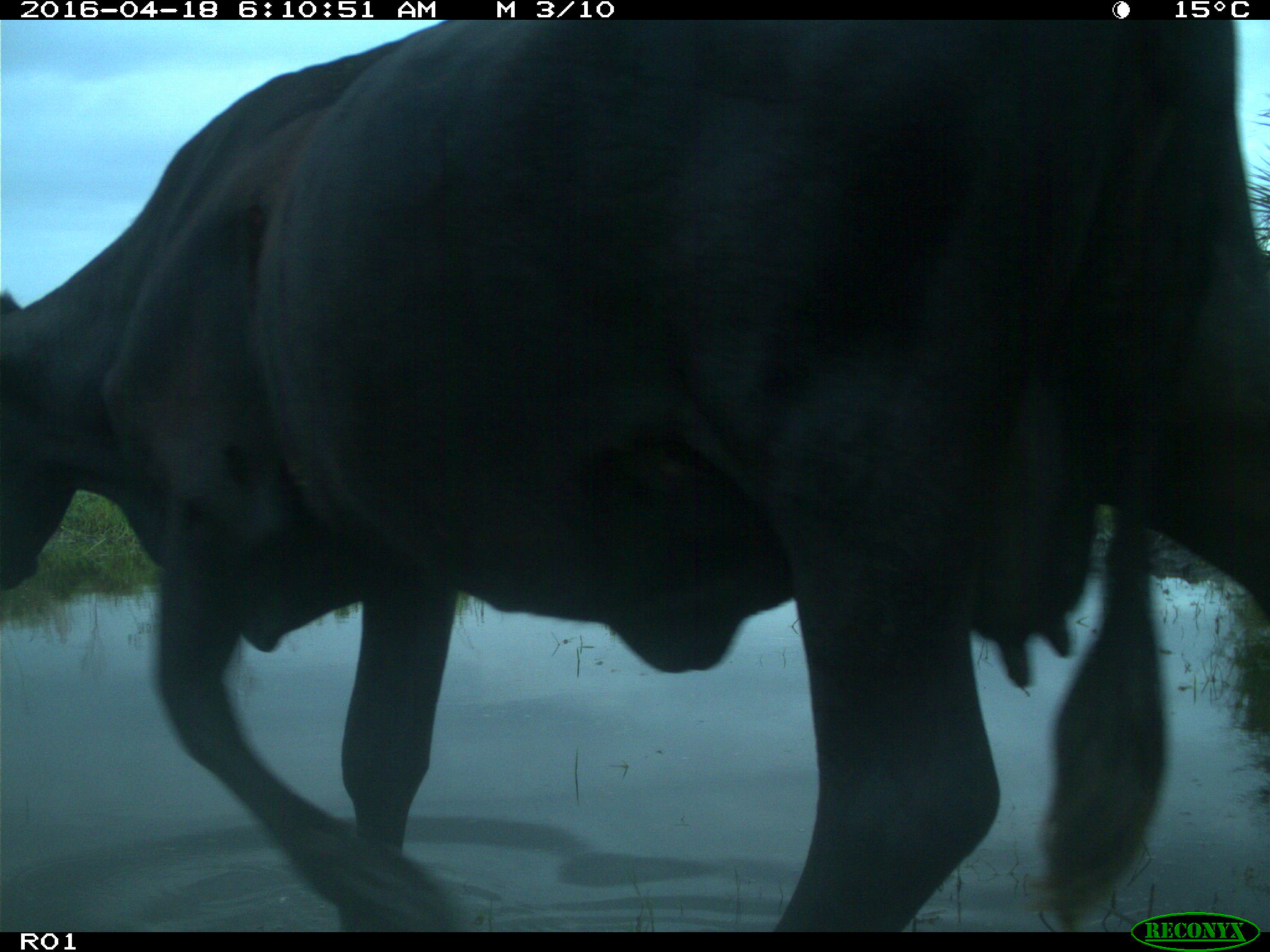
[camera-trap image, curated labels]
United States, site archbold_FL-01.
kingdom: Animalia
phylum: Chordata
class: Mammalia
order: Artiodactyla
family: Bovidae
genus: Bos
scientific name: Bos taurus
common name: domestic cow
Bos taurus (domestic cow).